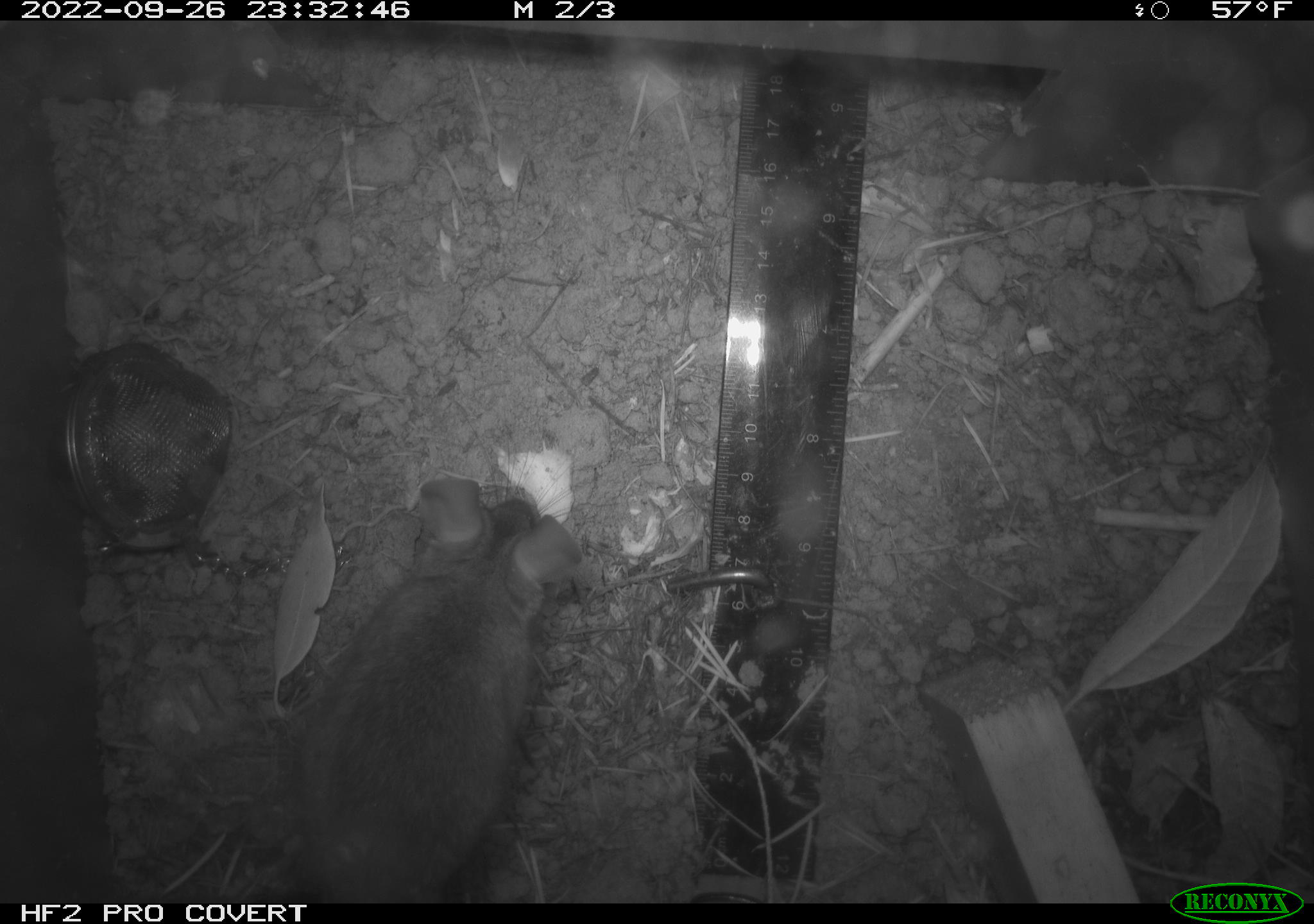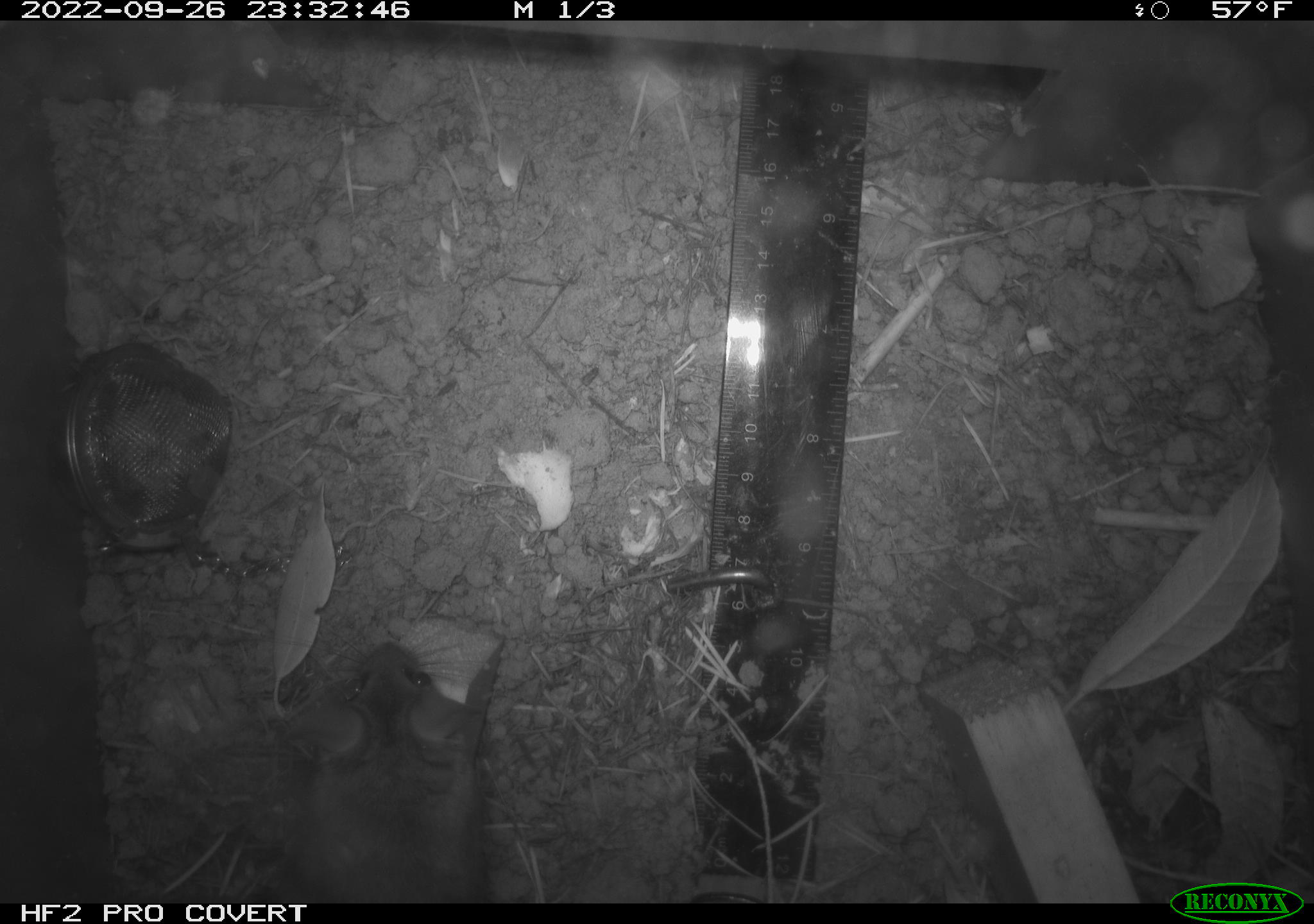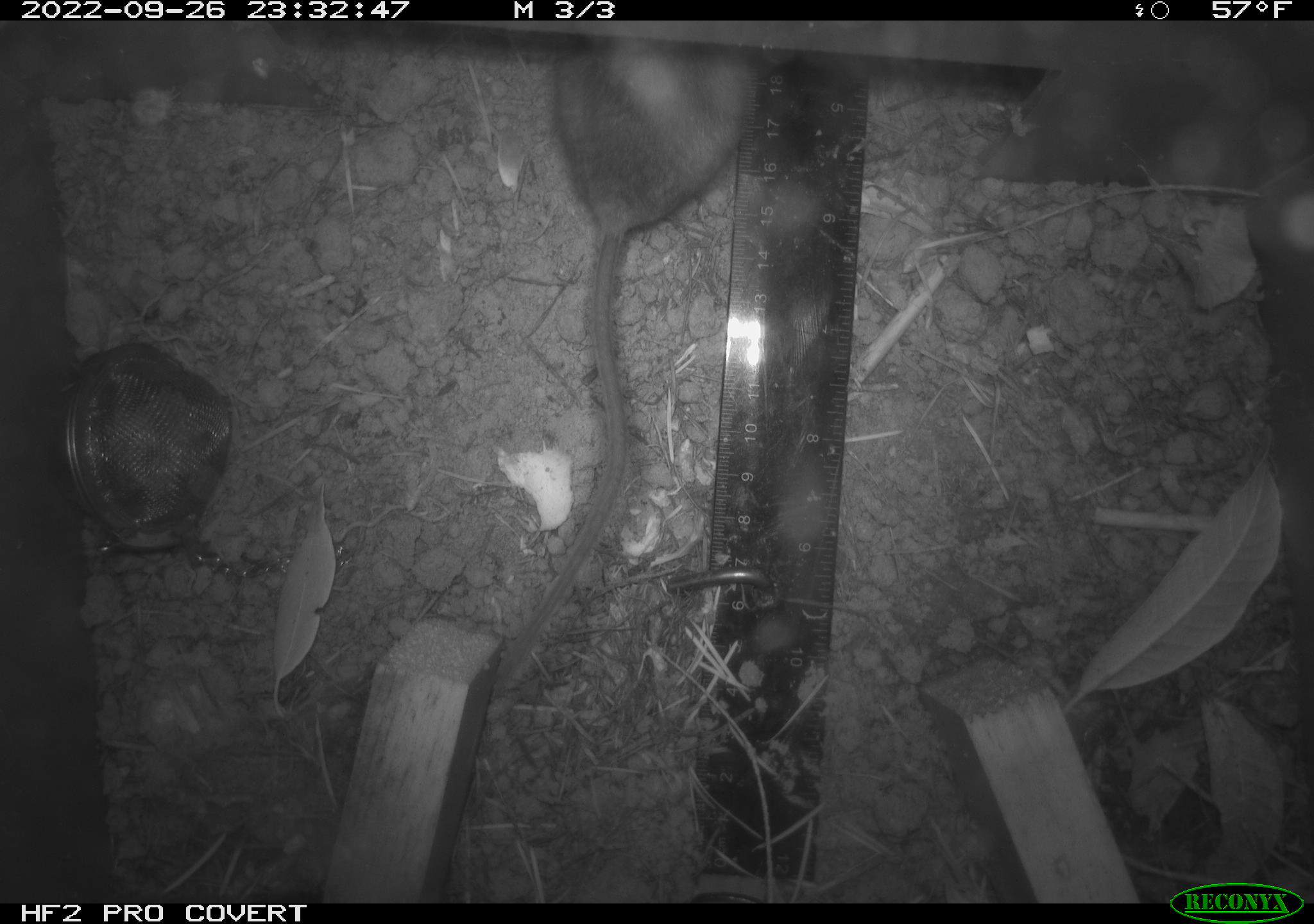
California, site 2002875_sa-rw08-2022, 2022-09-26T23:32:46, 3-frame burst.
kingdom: Animalia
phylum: Chordata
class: Mammalia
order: Rodentia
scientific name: Rodentia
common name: mouse species